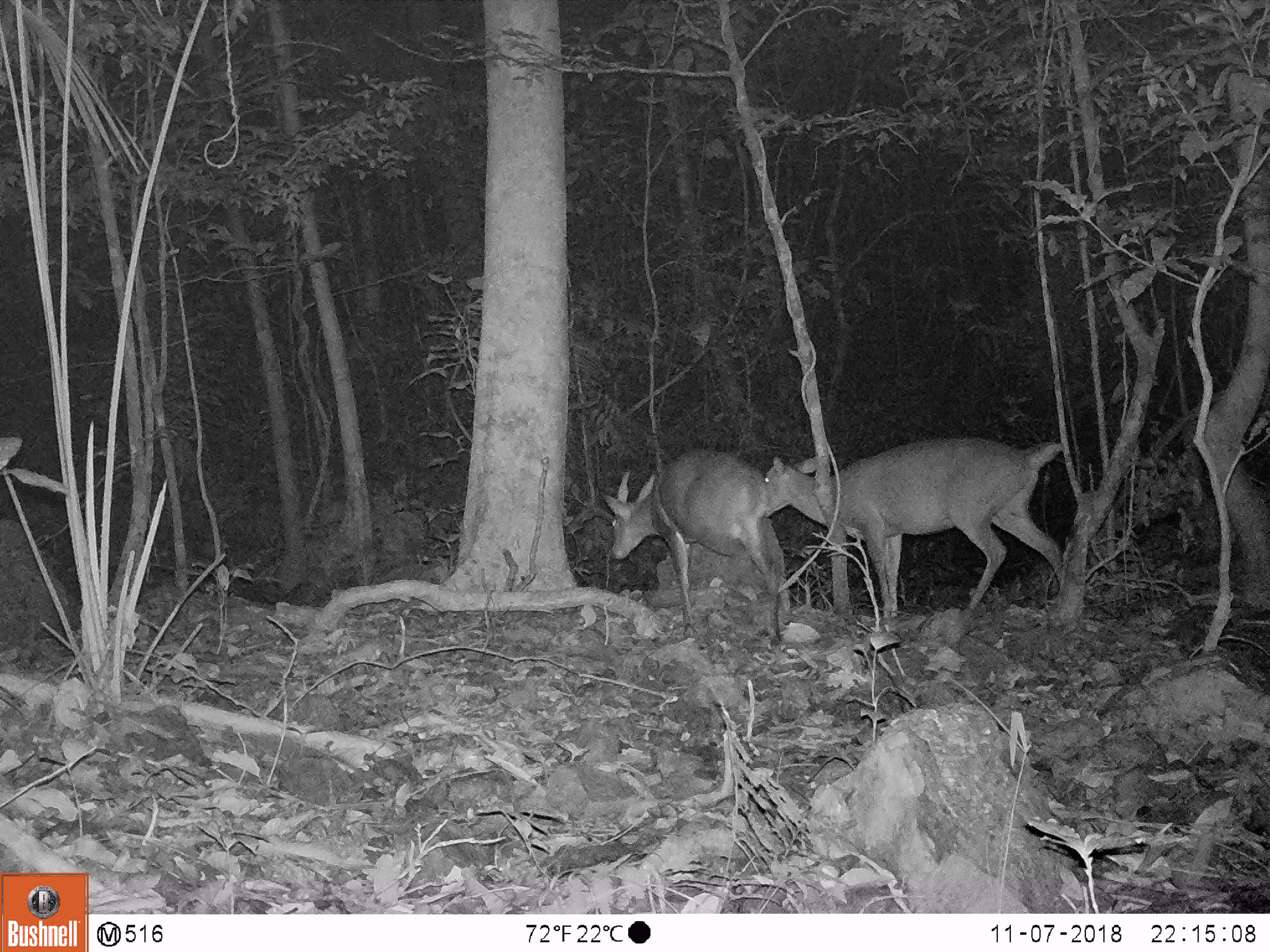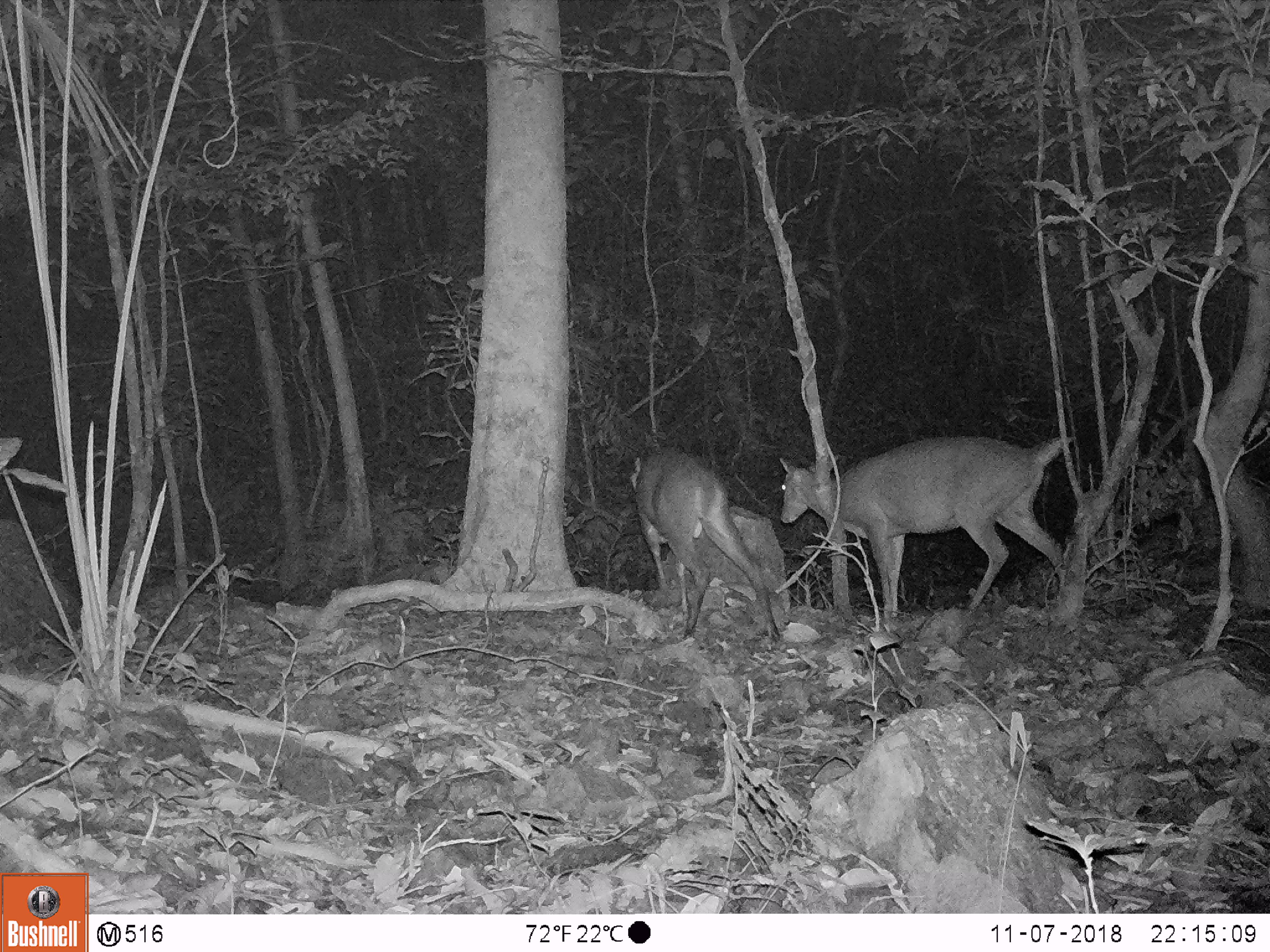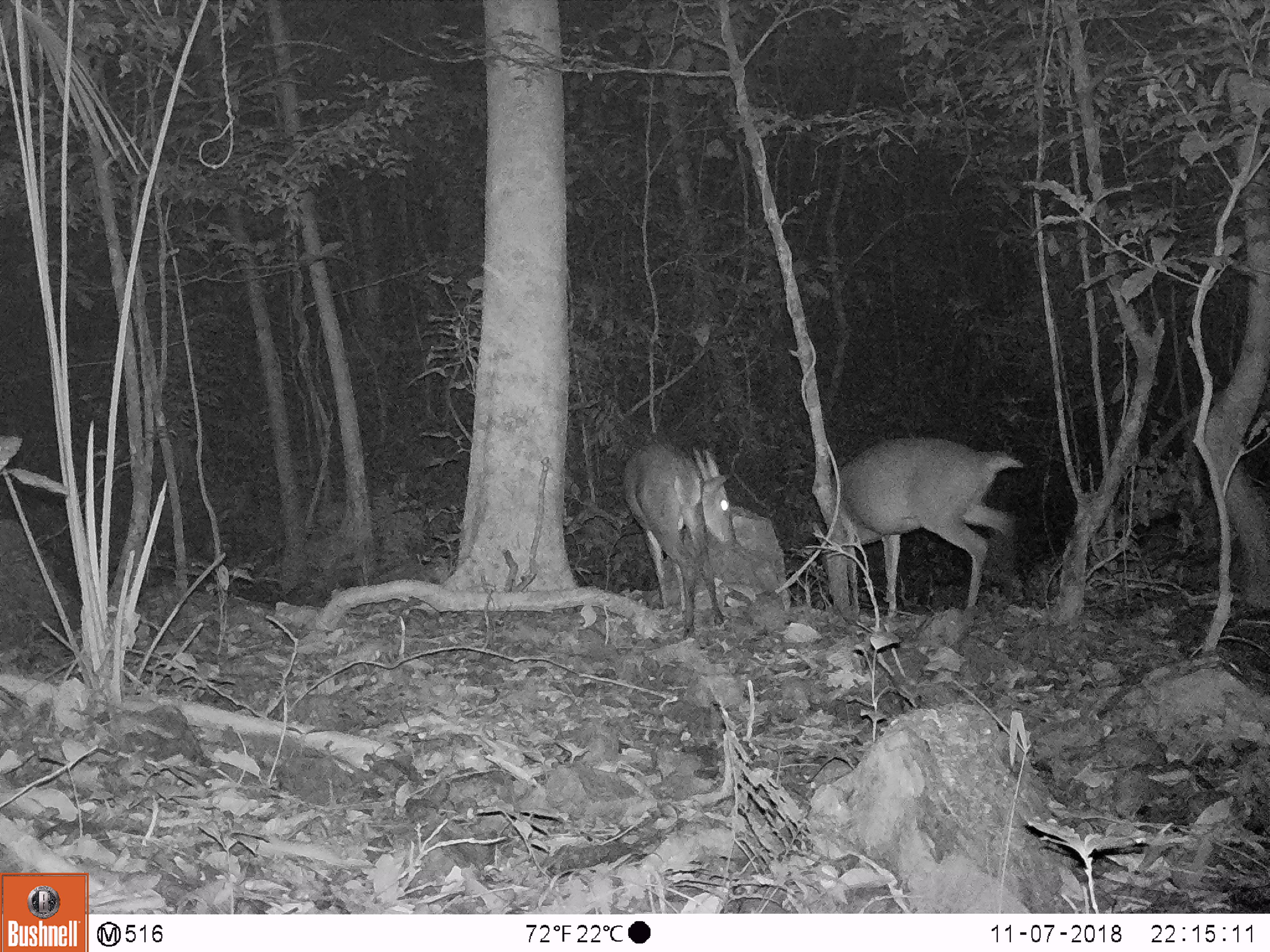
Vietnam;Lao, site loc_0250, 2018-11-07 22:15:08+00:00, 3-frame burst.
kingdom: Animalia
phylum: Chordata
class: Mammalia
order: Artiodactyla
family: Cervidae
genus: Muntiacus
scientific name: Muntiacus vuquangensis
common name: large-antlered muntjac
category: large antlered muntjac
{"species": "large antlered muntjac (large-antlered muntjac) (Muntiacus vuquangensis)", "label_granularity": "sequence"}